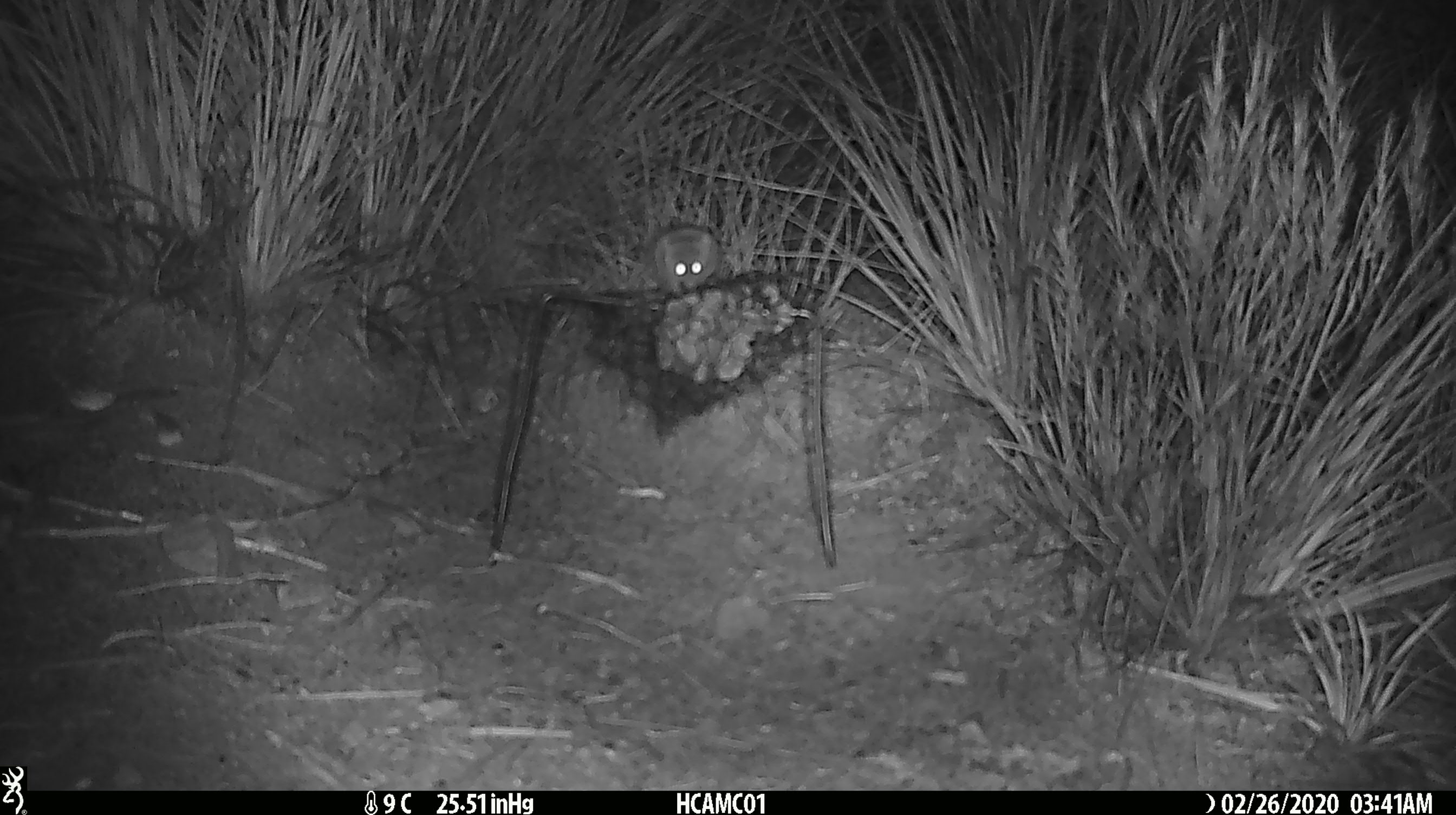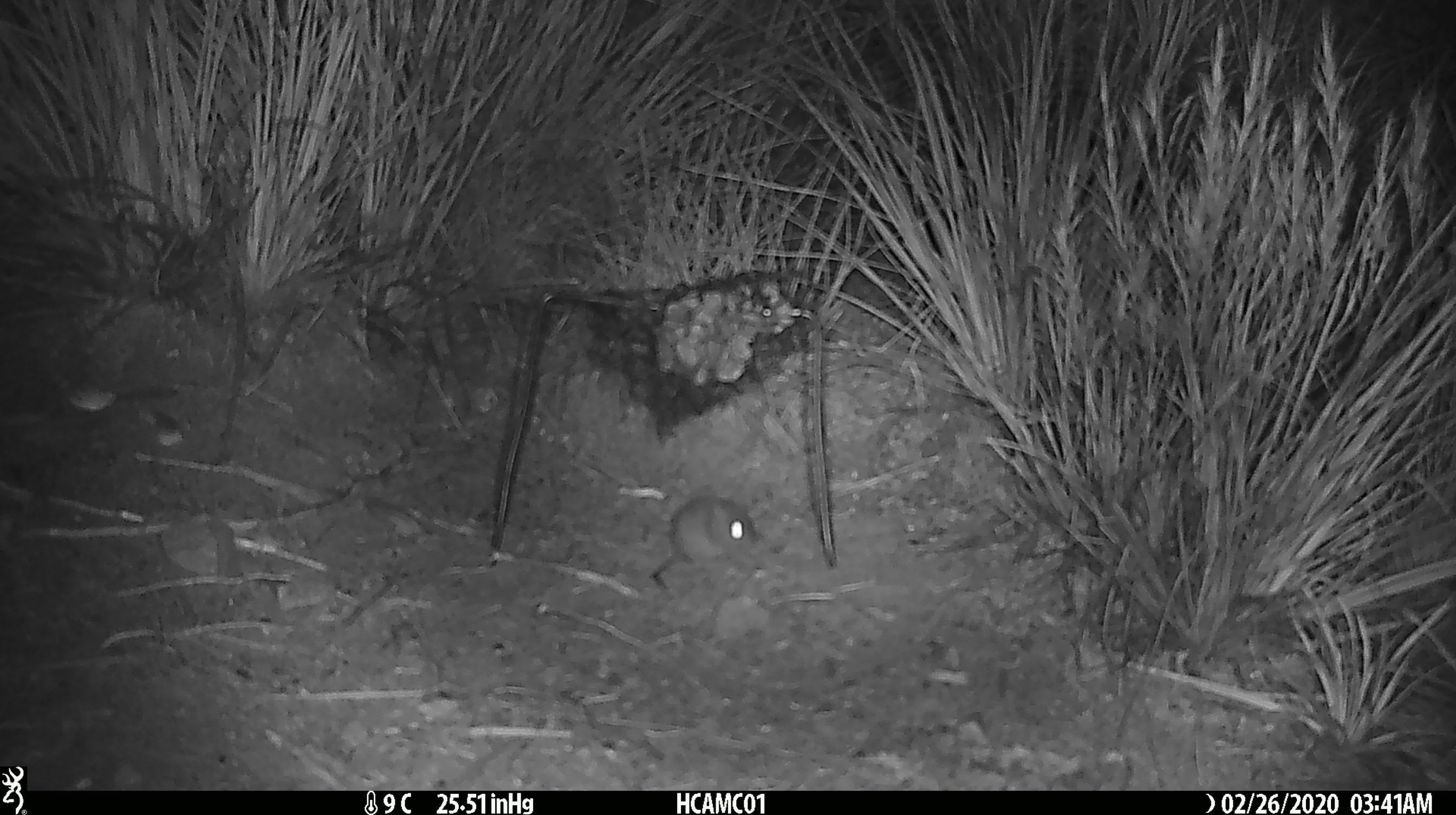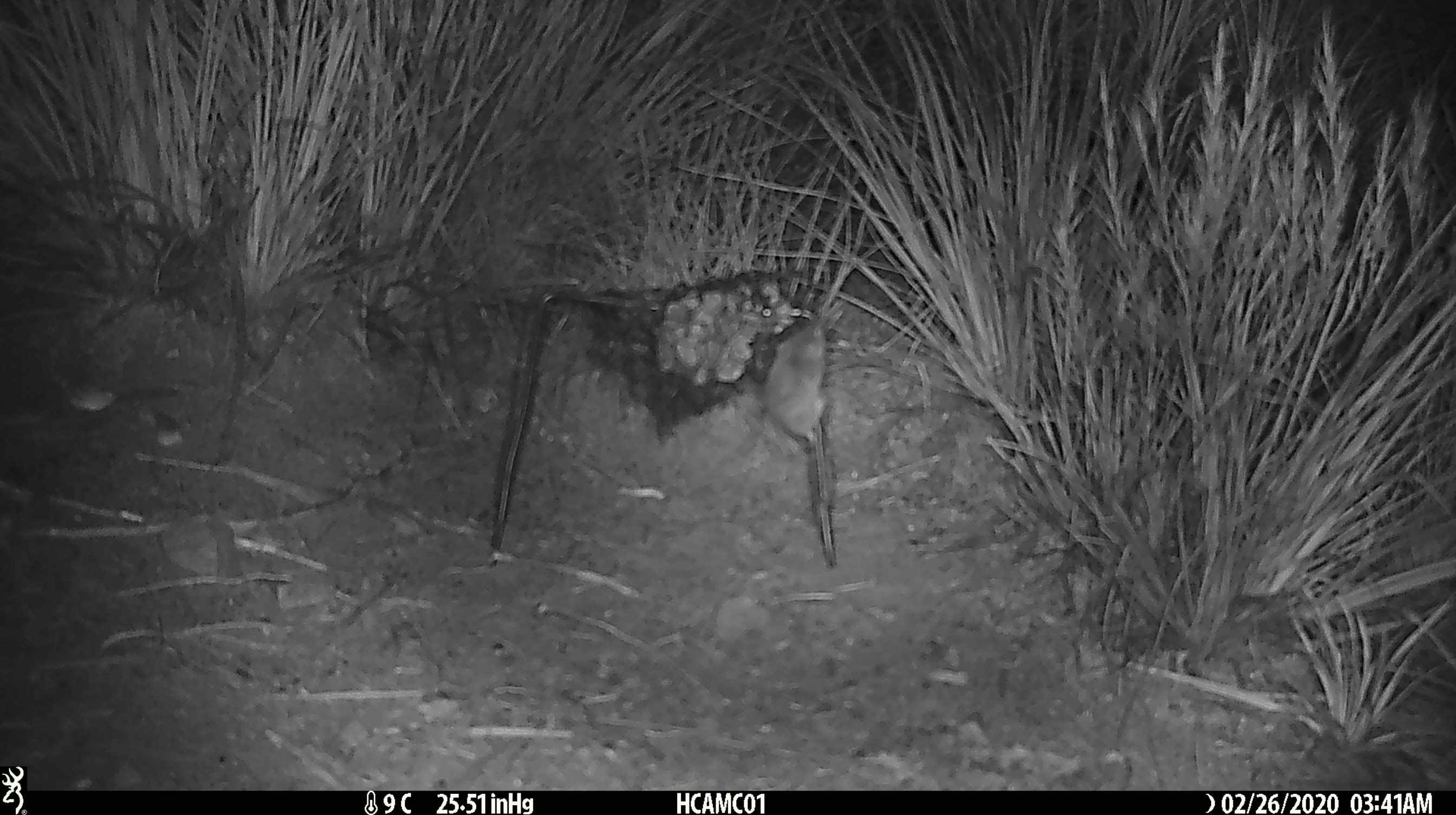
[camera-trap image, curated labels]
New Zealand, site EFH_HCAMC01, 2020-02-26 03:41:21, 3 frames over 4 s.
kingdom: Animalia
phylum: Chordata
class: Mammalia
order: Rodentia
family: Muridae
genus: Mus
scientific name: Mus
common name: mouse